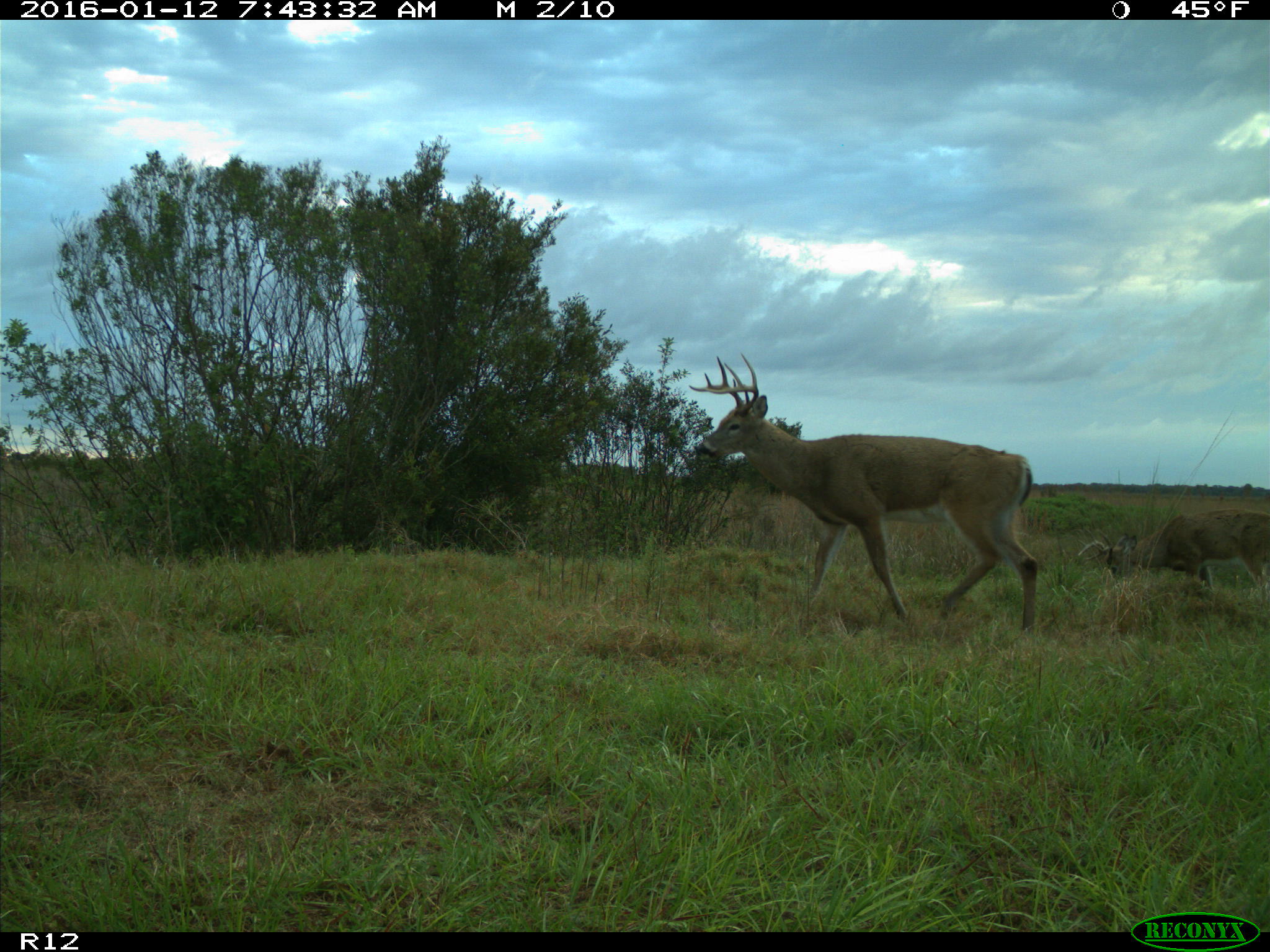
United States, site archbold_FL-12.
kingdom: Animalia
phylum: Chordata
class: Mammalia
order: Artiodactyla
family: Cervidae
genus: Odocoileus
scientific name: Odocoileus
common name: deer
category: unidentified deer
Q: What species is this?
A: Unidentified deer (deer) (Odocoileus).